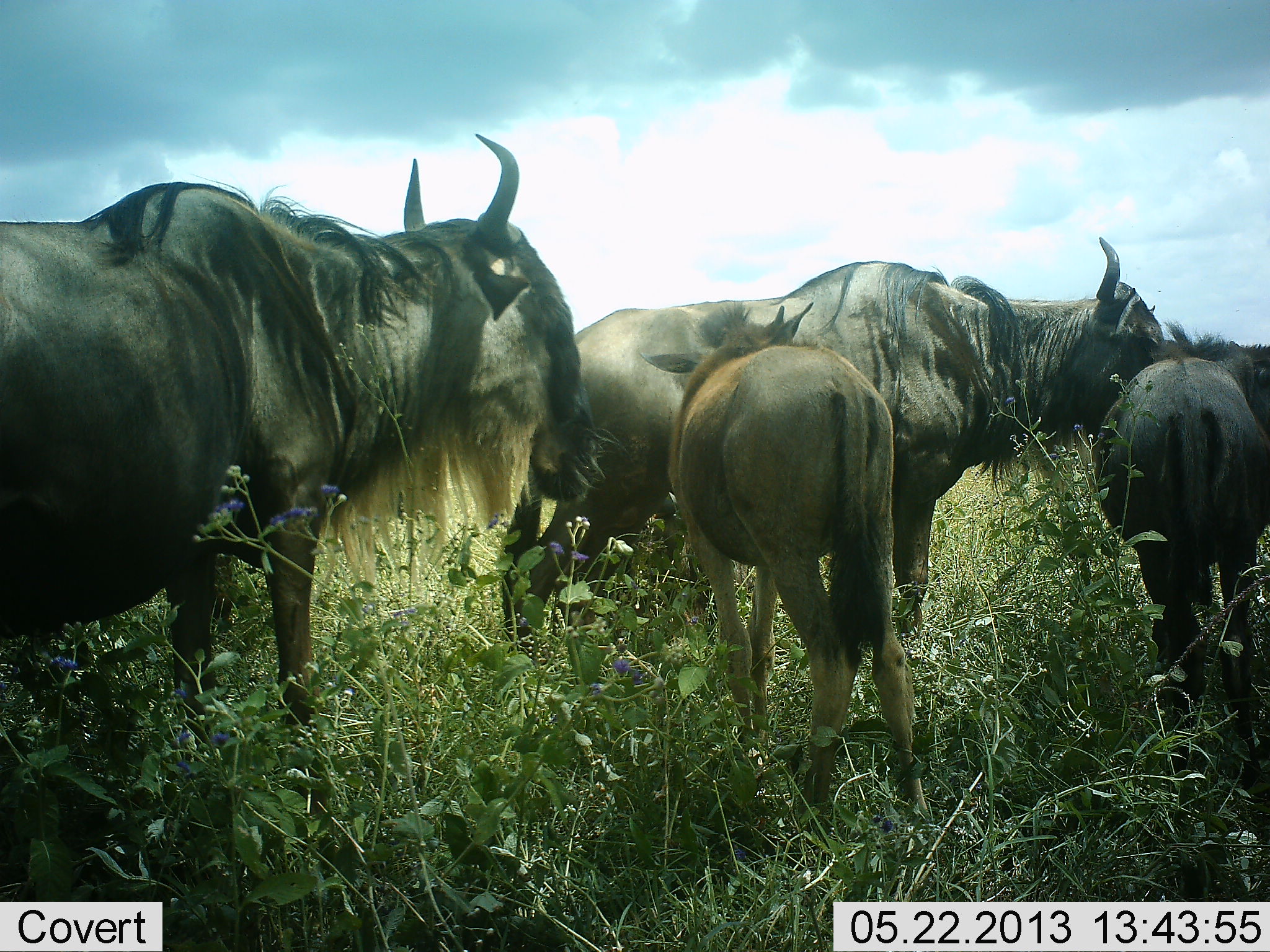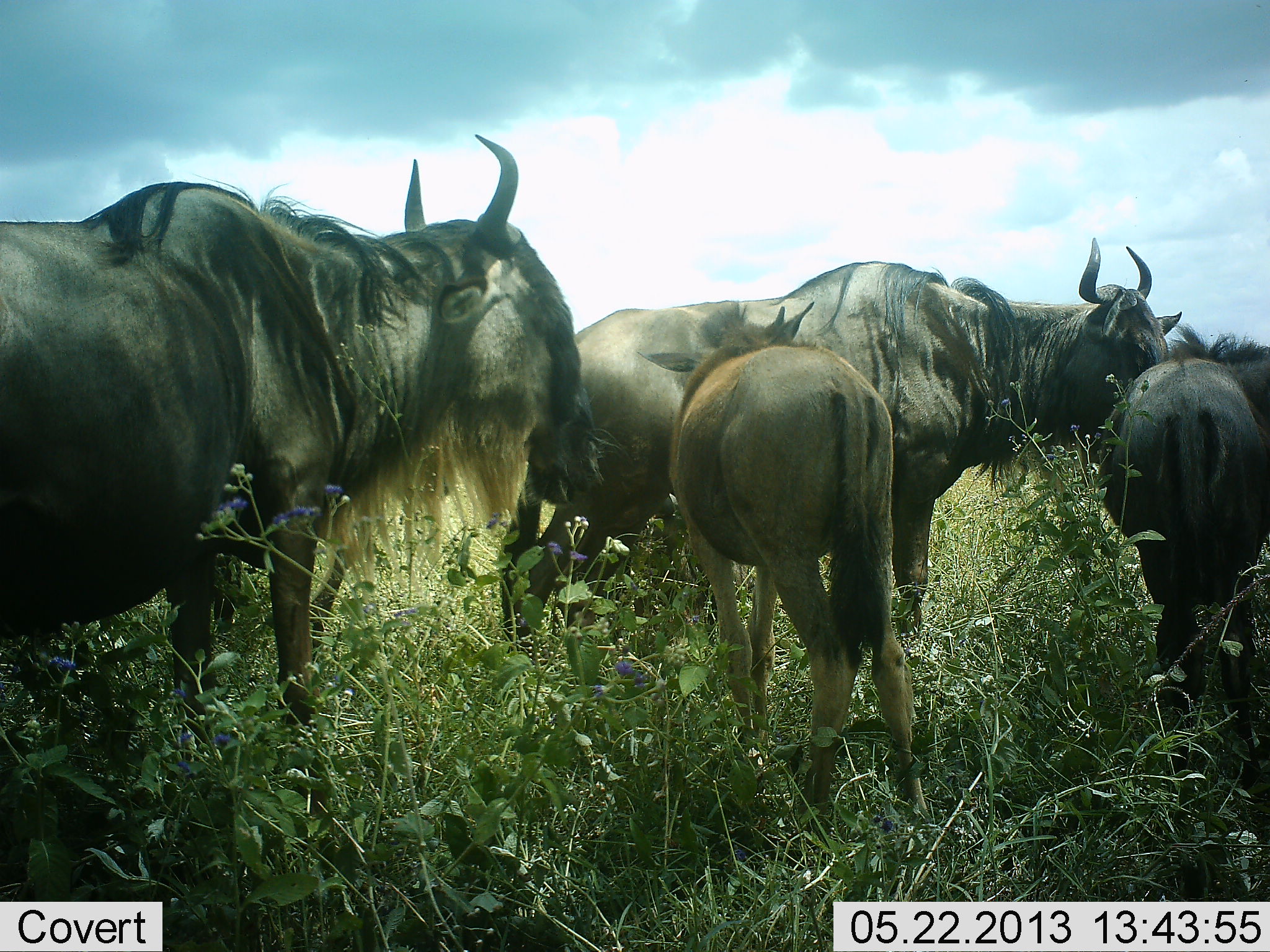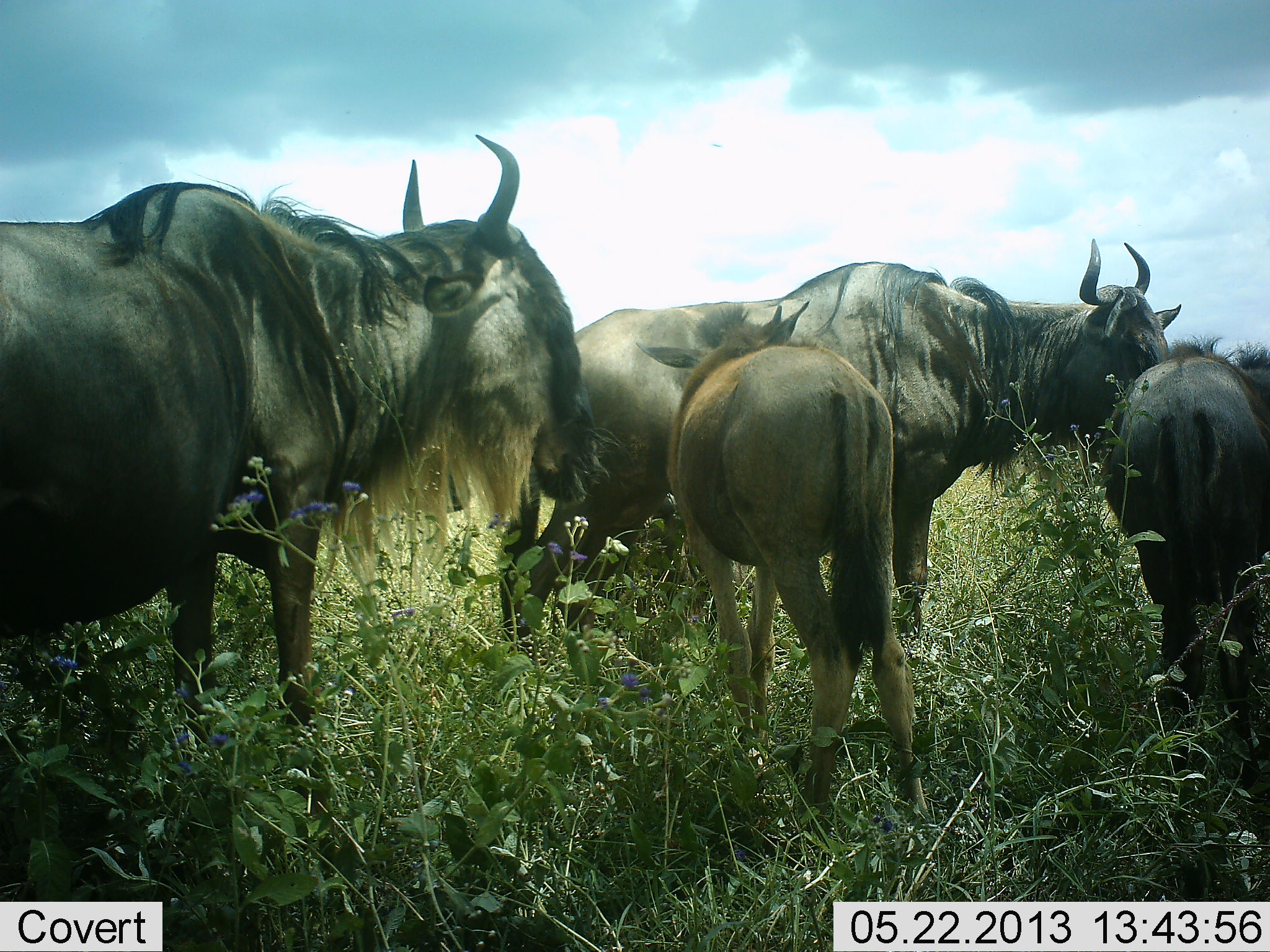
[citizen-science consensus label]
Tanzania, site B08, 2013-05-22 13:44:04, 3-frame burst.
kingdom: Animalia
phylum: Chordata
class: Mammalia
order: Artiodactyla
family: Bovidae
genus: Connochaetes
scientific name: Connochaetes taurinus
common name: blue wildebeest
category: wildebeest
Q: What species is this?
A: Wildebeest (blue wildebeest) (Connochaetes taurinus).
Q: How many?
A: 5.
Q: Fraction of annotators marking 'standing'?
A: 86%.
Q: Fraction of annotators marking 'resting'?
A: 0%.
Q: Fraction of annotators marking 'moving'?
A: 7%.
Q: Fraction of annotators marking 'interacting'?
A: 7%.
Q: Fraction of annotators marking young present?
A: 72%.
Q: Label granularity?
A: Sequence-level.